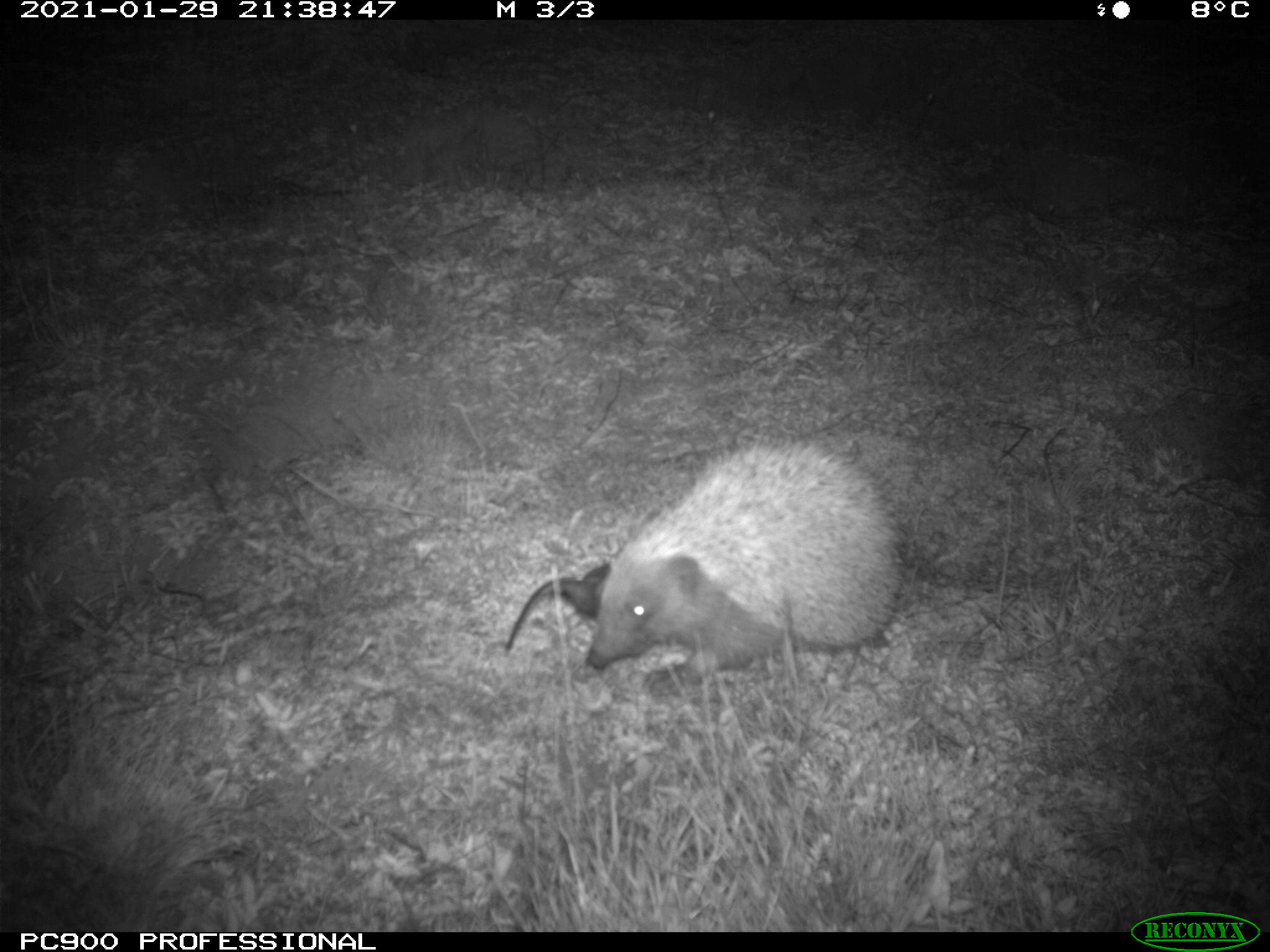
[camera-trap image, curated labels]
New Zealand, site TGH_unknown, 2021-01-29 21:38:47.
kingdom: Animalia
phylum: Chordata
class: Mammalia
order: Eulipotyphla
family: Erinaceidae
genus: Erinaceus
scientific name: Erinaceus europaeus europaeus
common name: european hedgehog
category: hedgehog